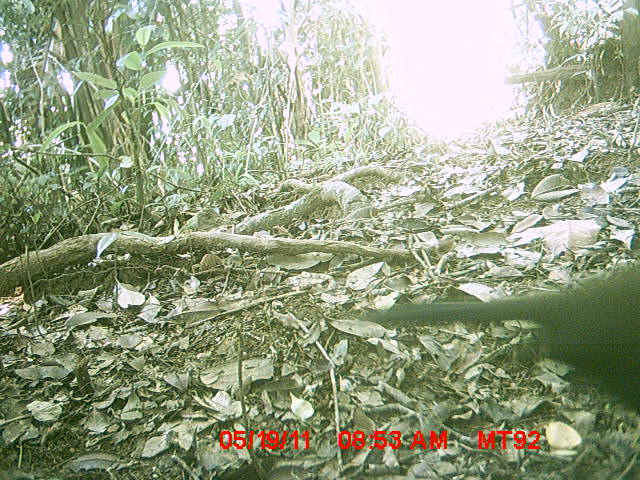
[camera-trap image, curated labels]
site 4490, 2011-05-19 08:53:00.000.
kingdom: Animalia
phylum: Chordata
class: Aves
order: Cuculiformes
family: Cuculidae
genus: Coua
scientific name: Coua serriana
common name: red-breasted coua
Coua serriana (red-breasted coua), count 1.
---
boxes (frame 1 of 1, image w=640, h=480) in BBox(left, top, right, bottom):
coua serriana: BBox(355, 263, 640, 419)